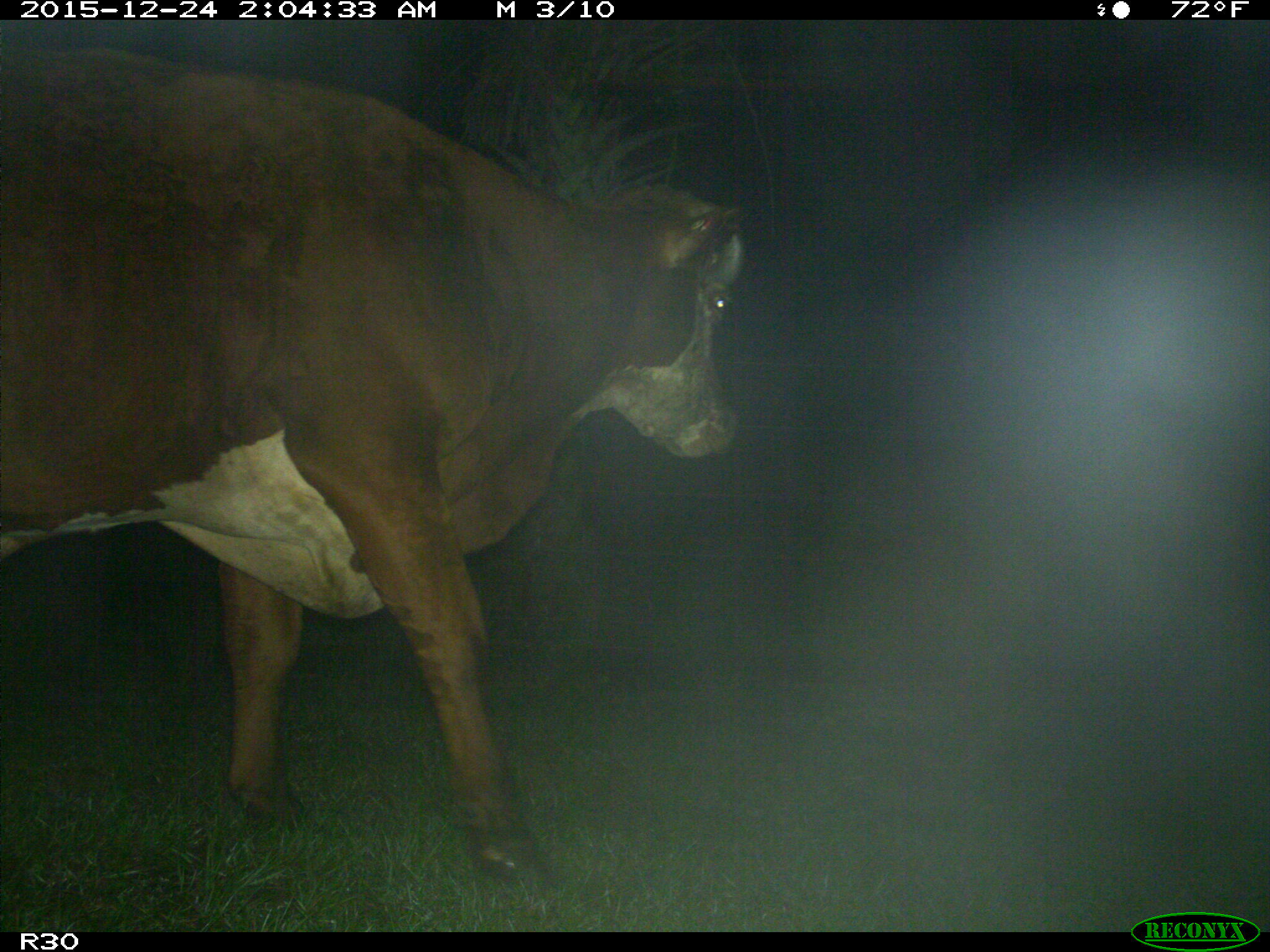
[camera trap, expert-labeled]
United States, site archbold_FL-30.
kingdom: Animalia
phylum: Chordata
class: Mammalia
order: Artiodactyla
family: Bovidae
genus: Bos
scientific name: Bos taurus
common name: domestic cow